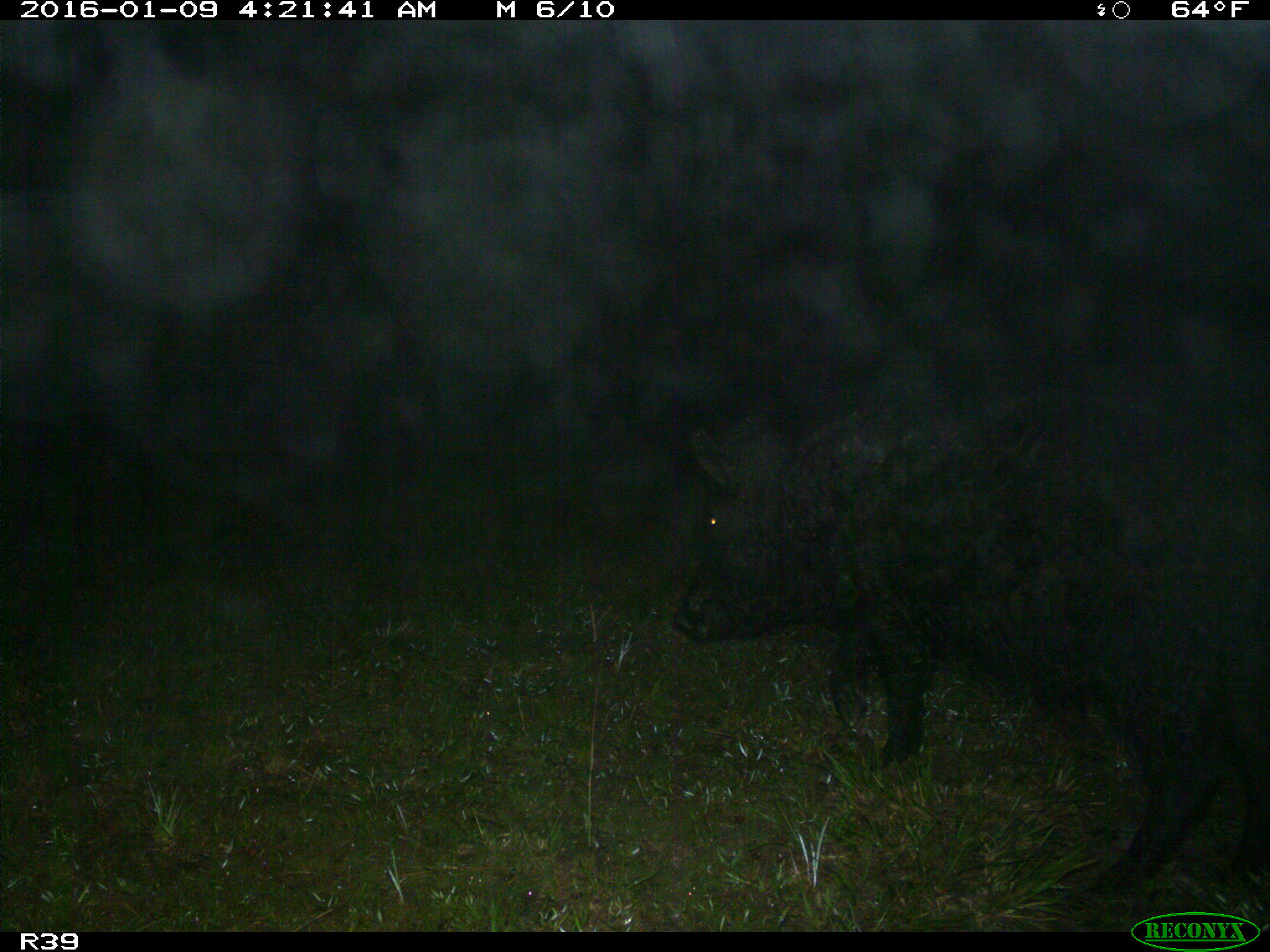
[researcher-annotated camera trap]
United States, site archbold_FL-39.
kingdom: Animalia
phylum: Chordata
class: Mammalia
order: Artiodactyla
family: Suidae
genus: Sus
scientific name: Sus scrofa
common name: wild boar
Sus scrofa (wild boar).